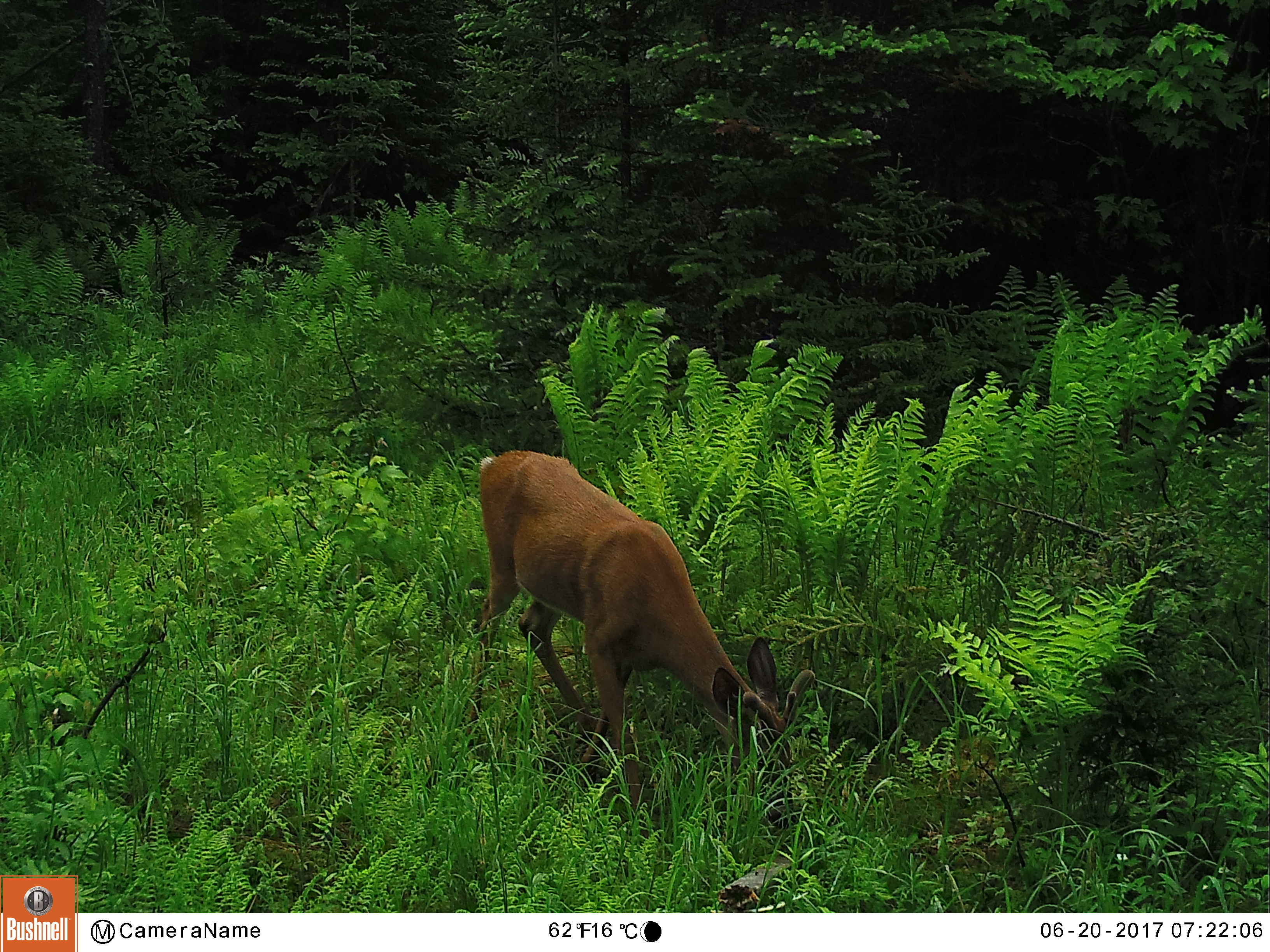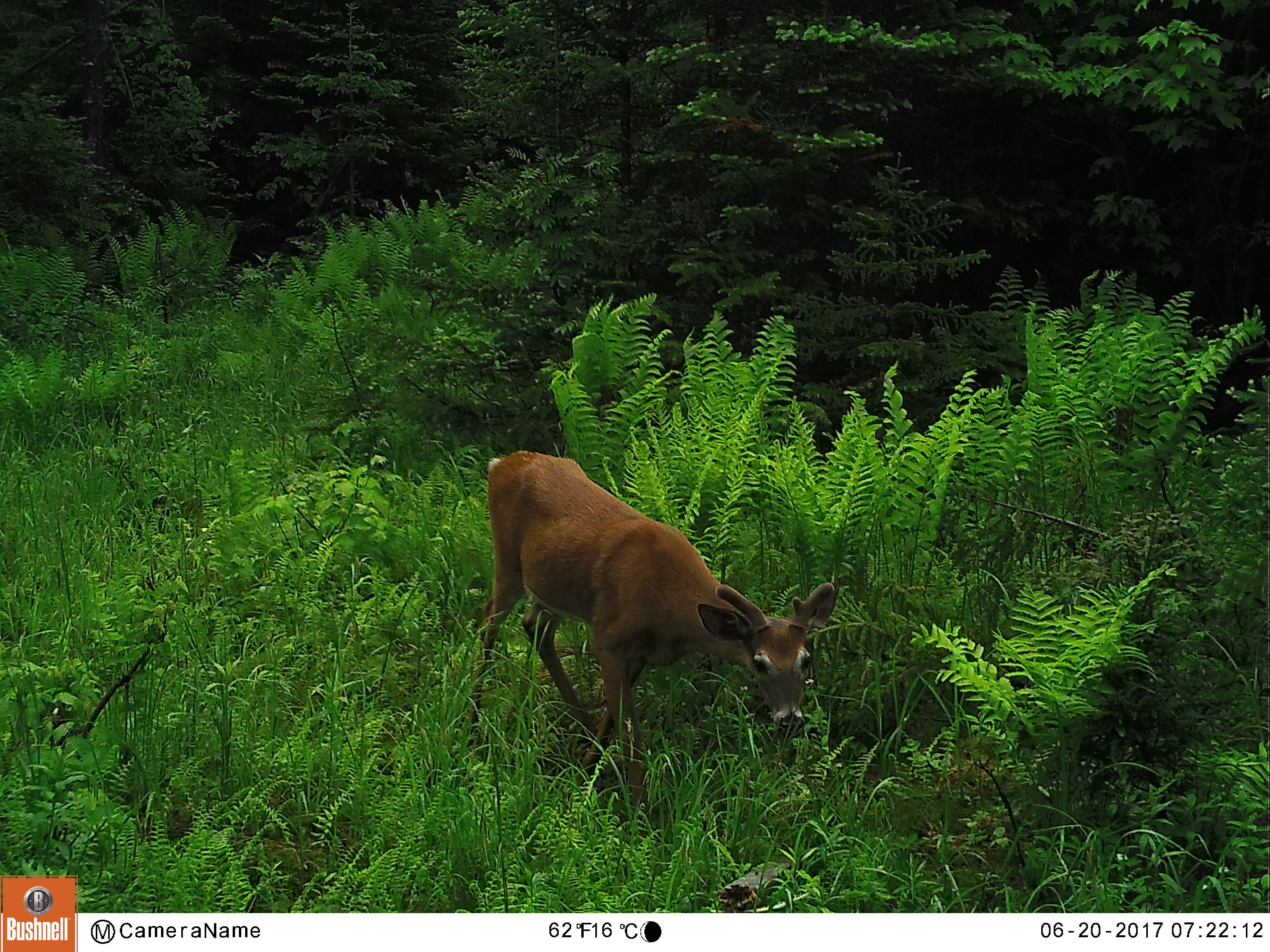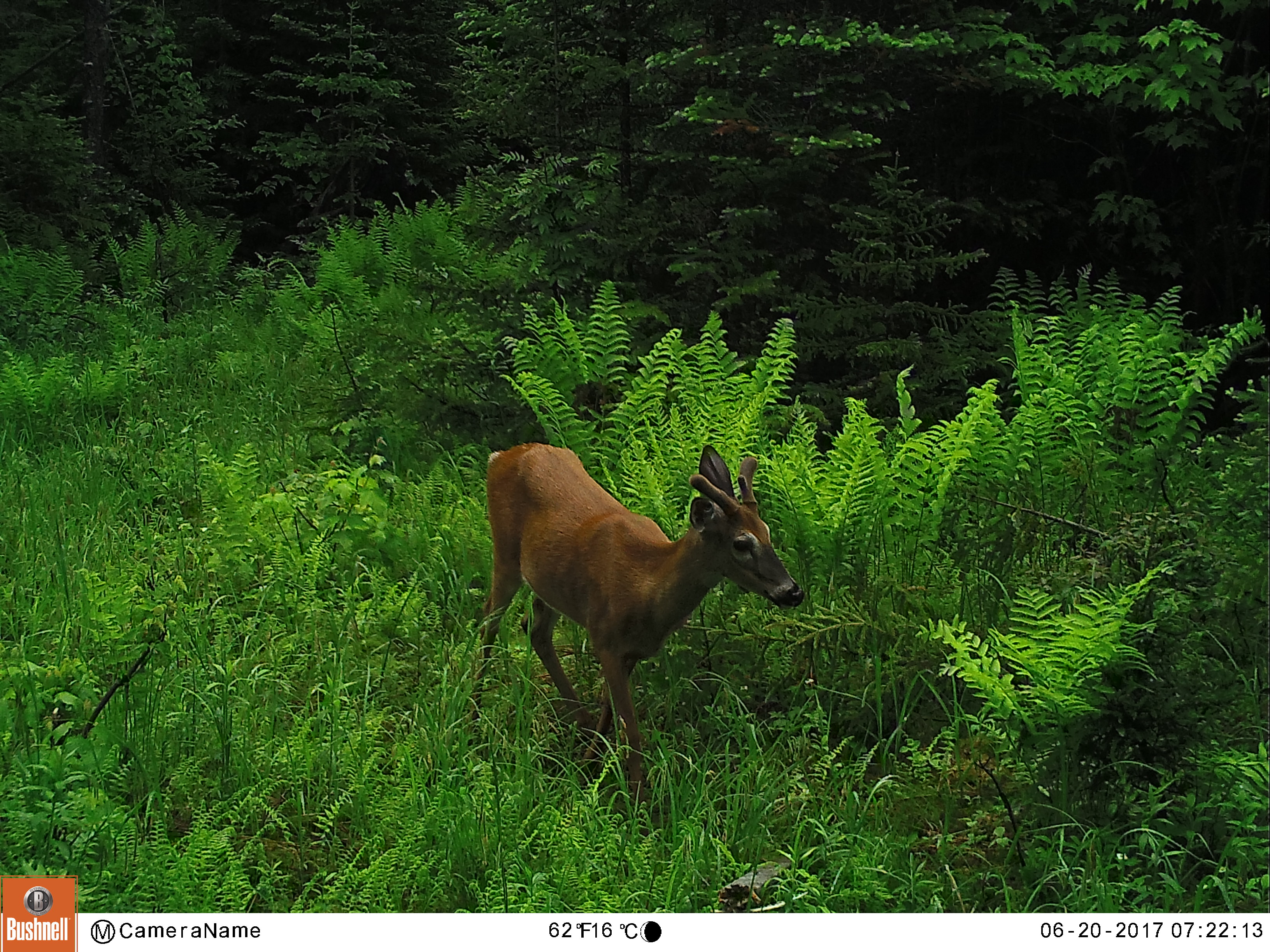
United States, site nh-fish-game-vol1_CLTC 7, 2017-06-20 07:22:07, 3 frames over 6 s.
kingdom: Animalia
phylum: Chordata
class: Mammalia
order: Artiodactyla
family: Cervidae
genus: Odocoileus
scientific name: Odocoileus virginianus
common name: white-tailed deer